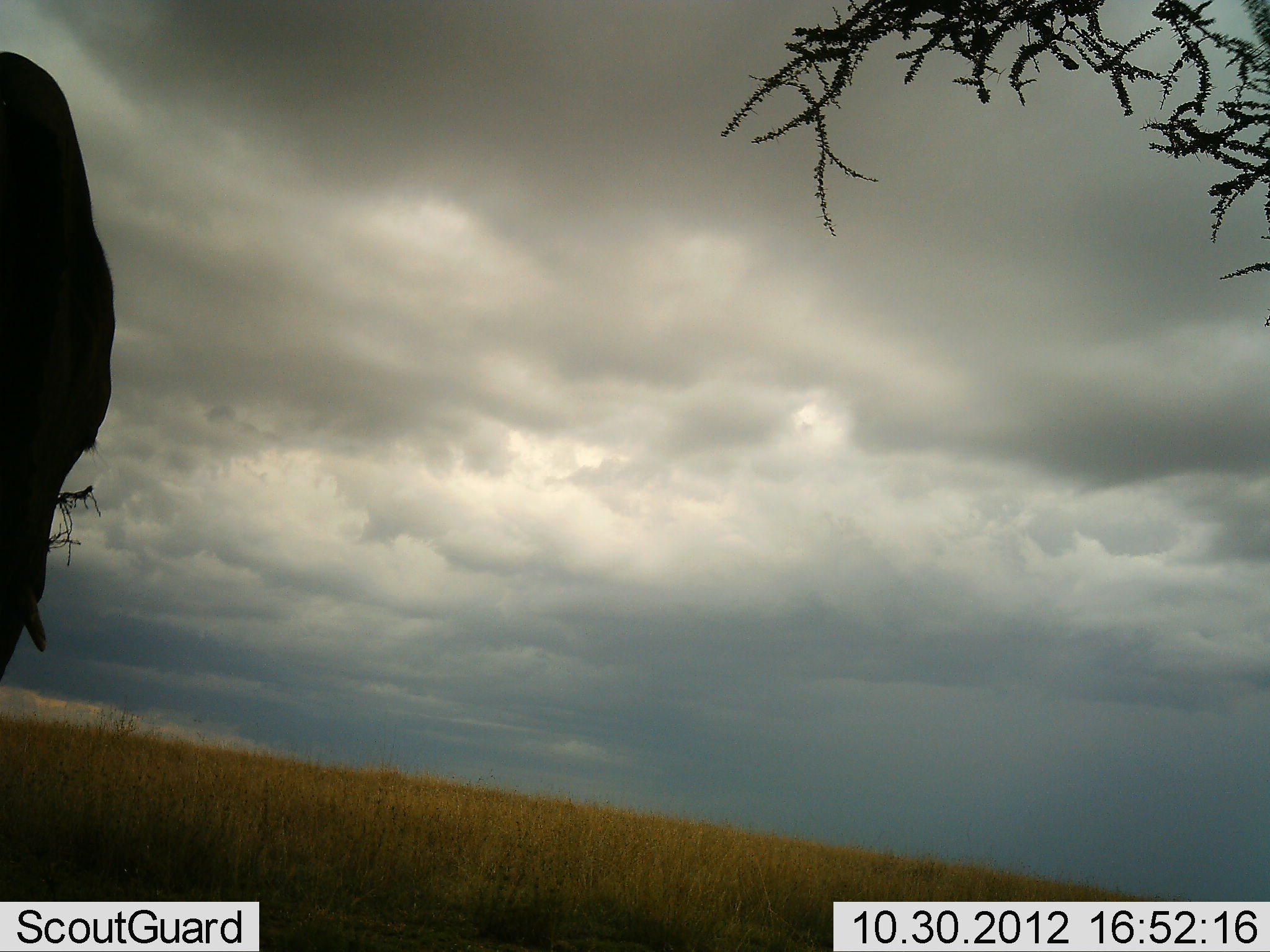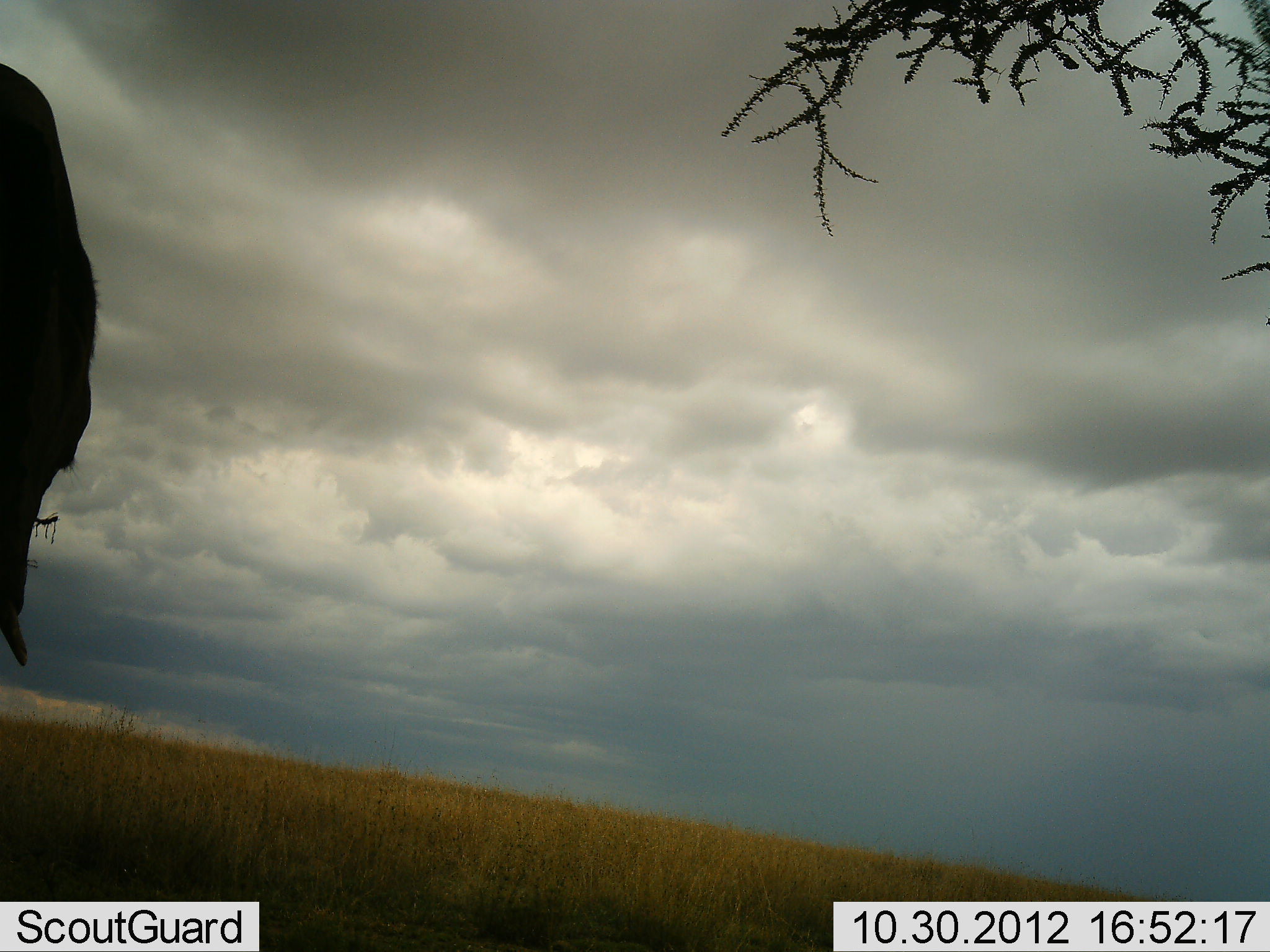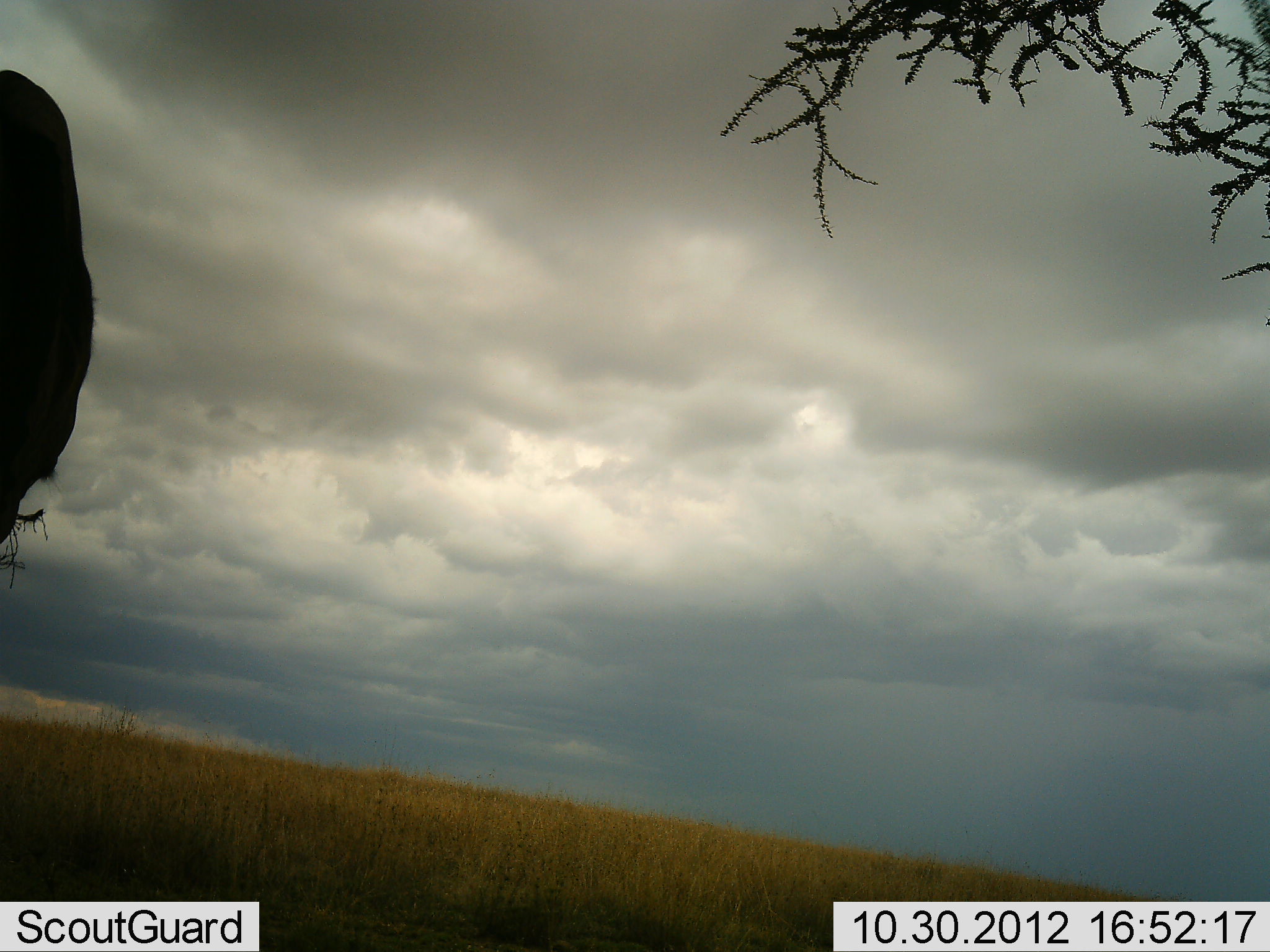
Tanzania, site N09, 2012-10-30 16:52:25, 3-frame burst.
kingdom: Animalia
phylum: Chordata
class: Mammalia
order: Proboscidea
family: Elephantidae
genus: Loxodonta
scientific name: Loxodonta africana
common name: african bush elephant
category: elephant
Elephant (african bush elephant) (Loxodonta africana), count 1. Behavior (volunteer vote fractions): standing 70%, resting 0%, moving 0%, interacting 0%. Young present (vote fraction): 10%. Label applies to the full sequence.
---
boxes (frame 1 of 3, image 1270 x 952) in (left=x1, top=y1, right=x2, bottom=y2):
animal: (left=2, top=49, right=115, bottom=680)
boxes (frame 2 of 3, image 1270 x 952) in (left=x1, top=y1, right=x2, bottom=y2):
animal: (left=0, top=65, right=99, bottom=667)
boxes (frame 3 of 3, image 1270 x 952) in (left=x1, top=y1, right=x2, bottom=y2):
animal: (left=2, top=68, right=96, bottom=545)